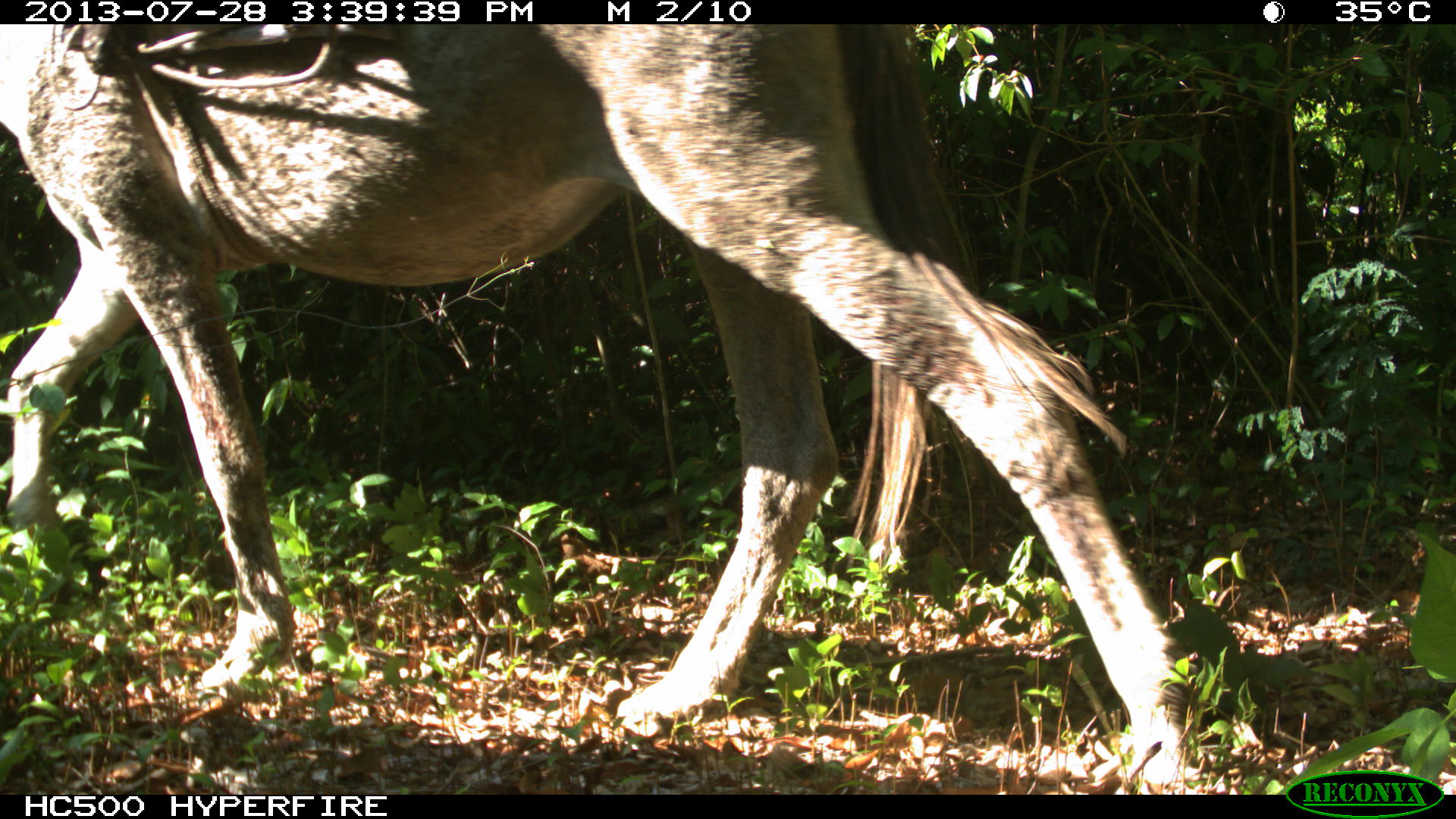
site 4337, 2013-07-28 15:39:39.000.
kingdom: Animalia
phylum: Chordata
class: Mammalia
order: Perissodactyla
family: Equidae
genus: Equus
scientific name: Equus ferus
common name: wild horse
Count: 1.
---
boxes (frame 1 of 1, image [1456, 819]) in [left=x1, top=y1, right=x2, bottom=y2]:
equus ferus: [left=0, top=21, right=1197, bottom=795]